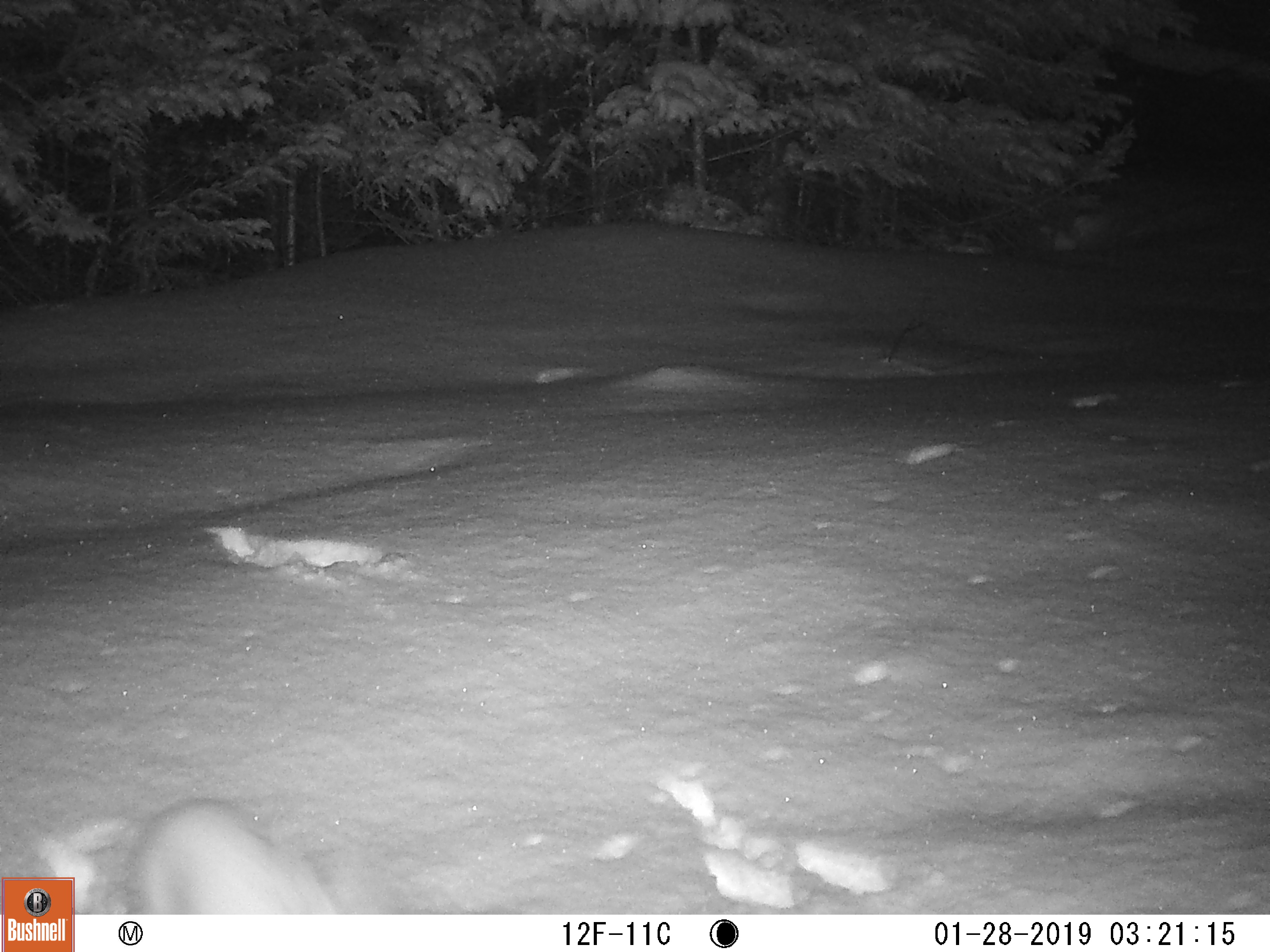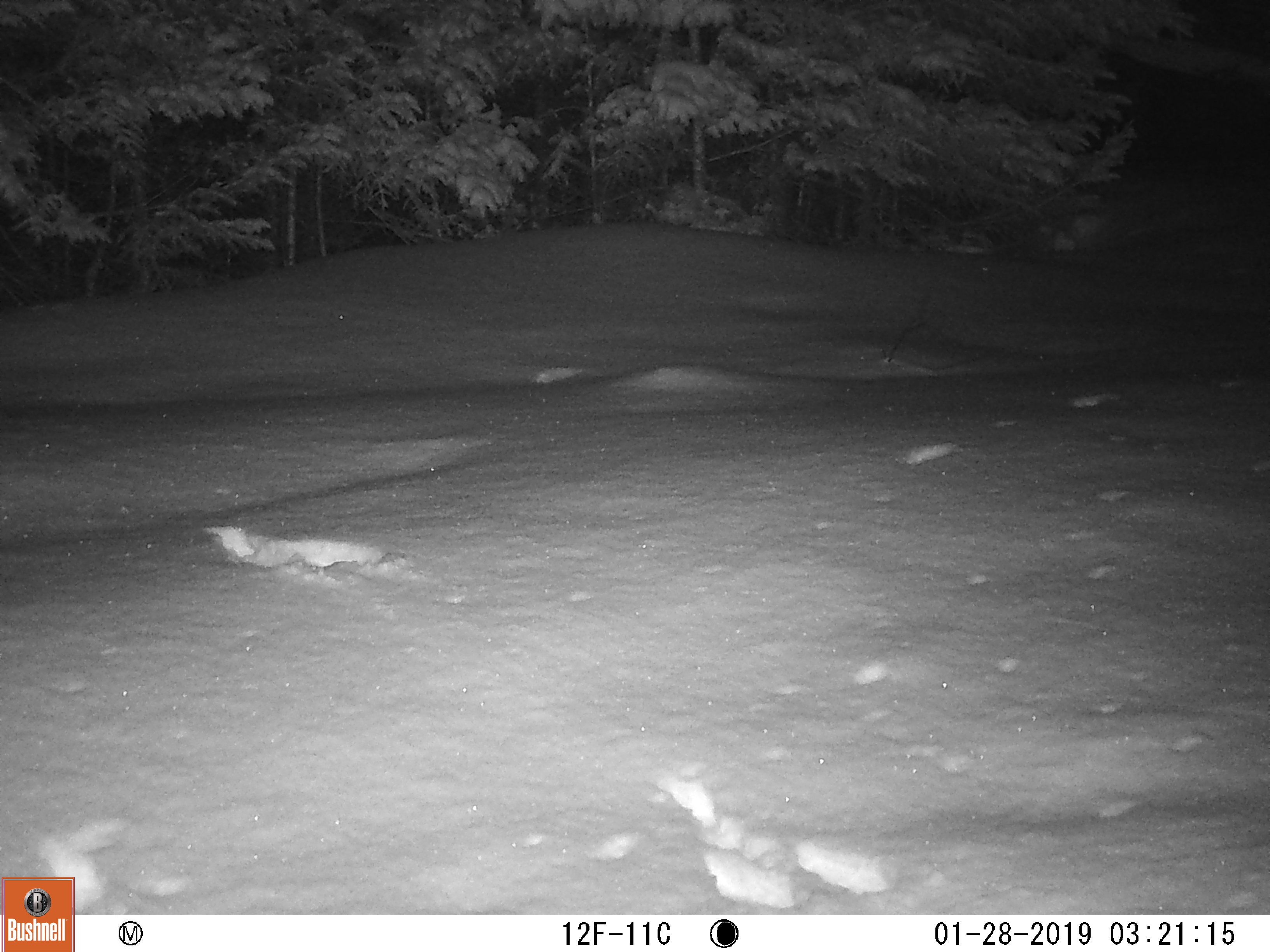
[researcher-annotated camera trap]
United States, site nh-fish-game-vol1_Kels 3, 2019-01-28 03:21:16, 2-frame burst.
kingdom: Animalia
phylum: Chordata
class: Mammalia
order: Lagomorpha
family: Leporidae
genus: Lepus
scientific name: Lepus americanus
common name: snowshoe hare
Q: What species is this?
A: Snowshoe hare (Lepus americanus).